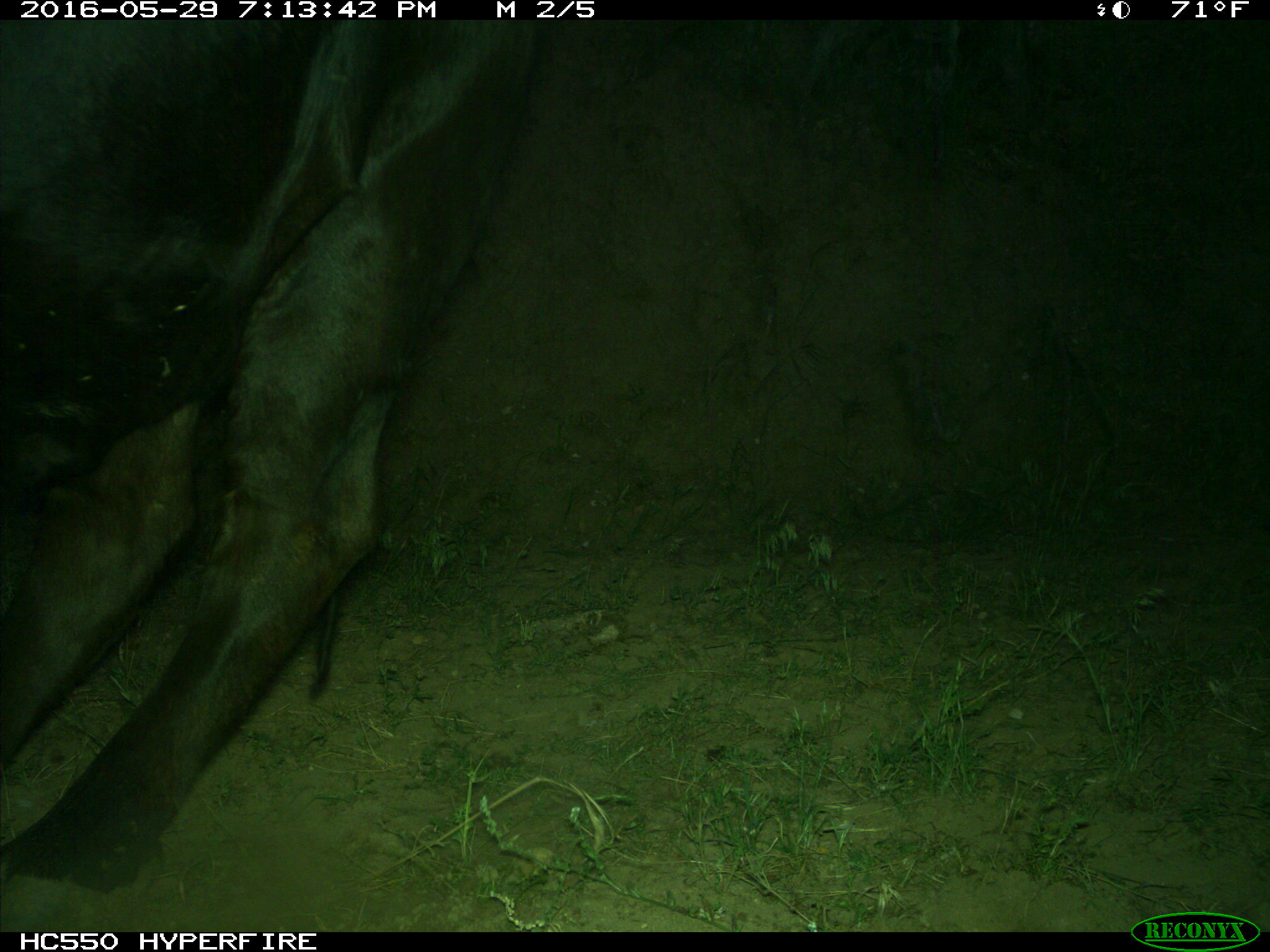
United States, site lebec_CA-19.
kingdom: Animalia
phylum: Chordata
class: Mammalia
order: Artiodactyla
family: Bovidae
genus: Bos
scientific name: Bos taurus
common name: domestic cow